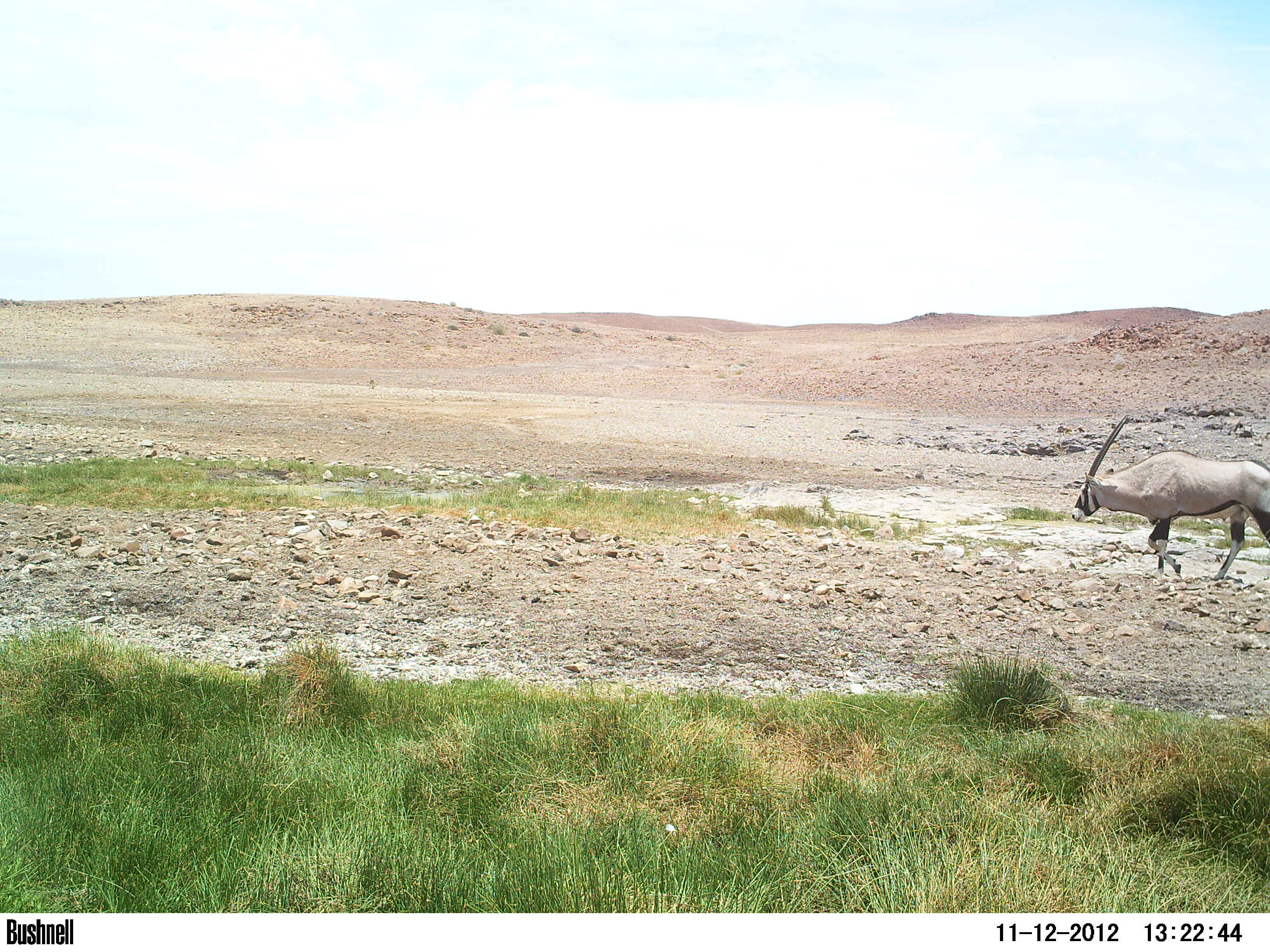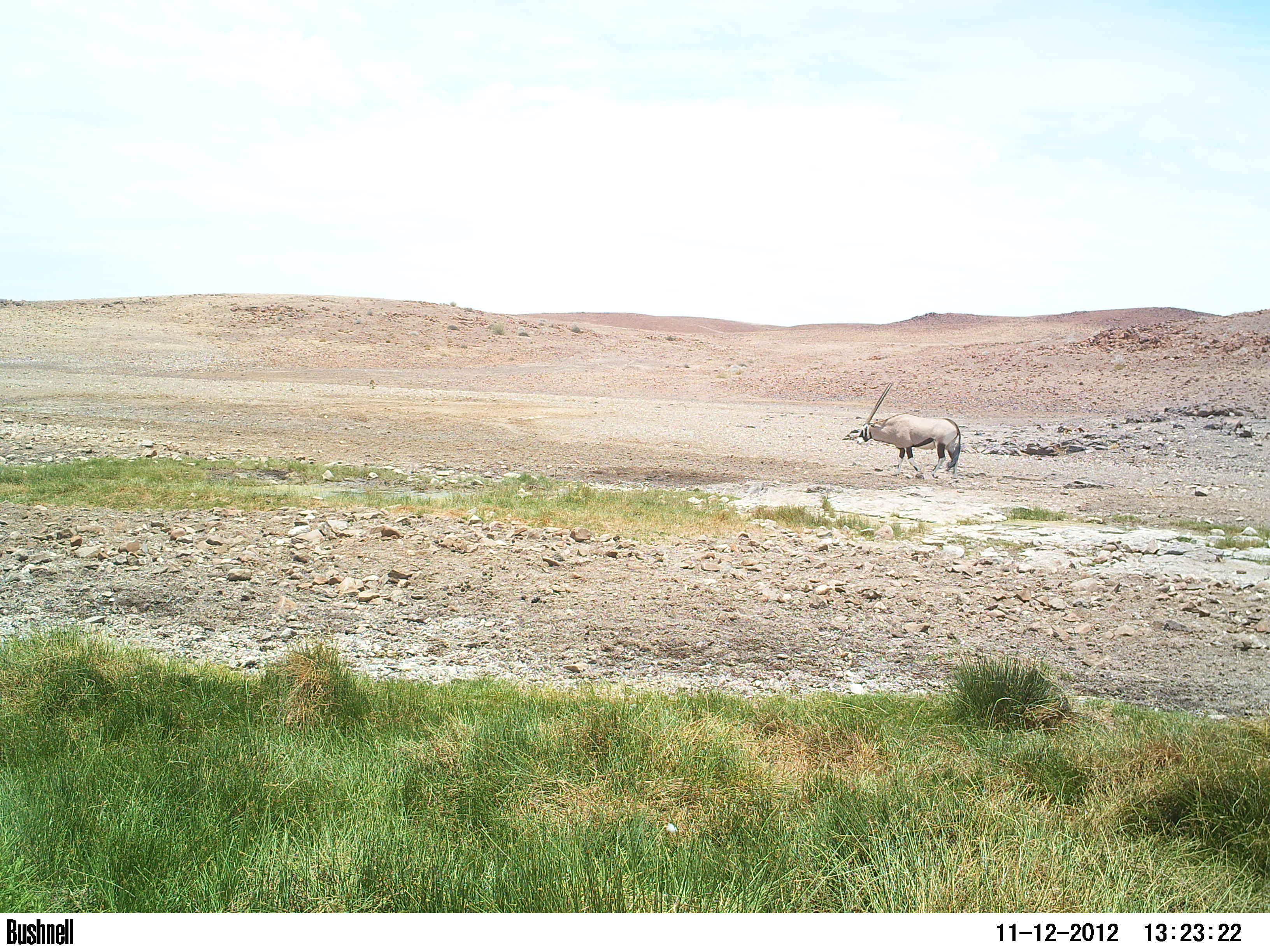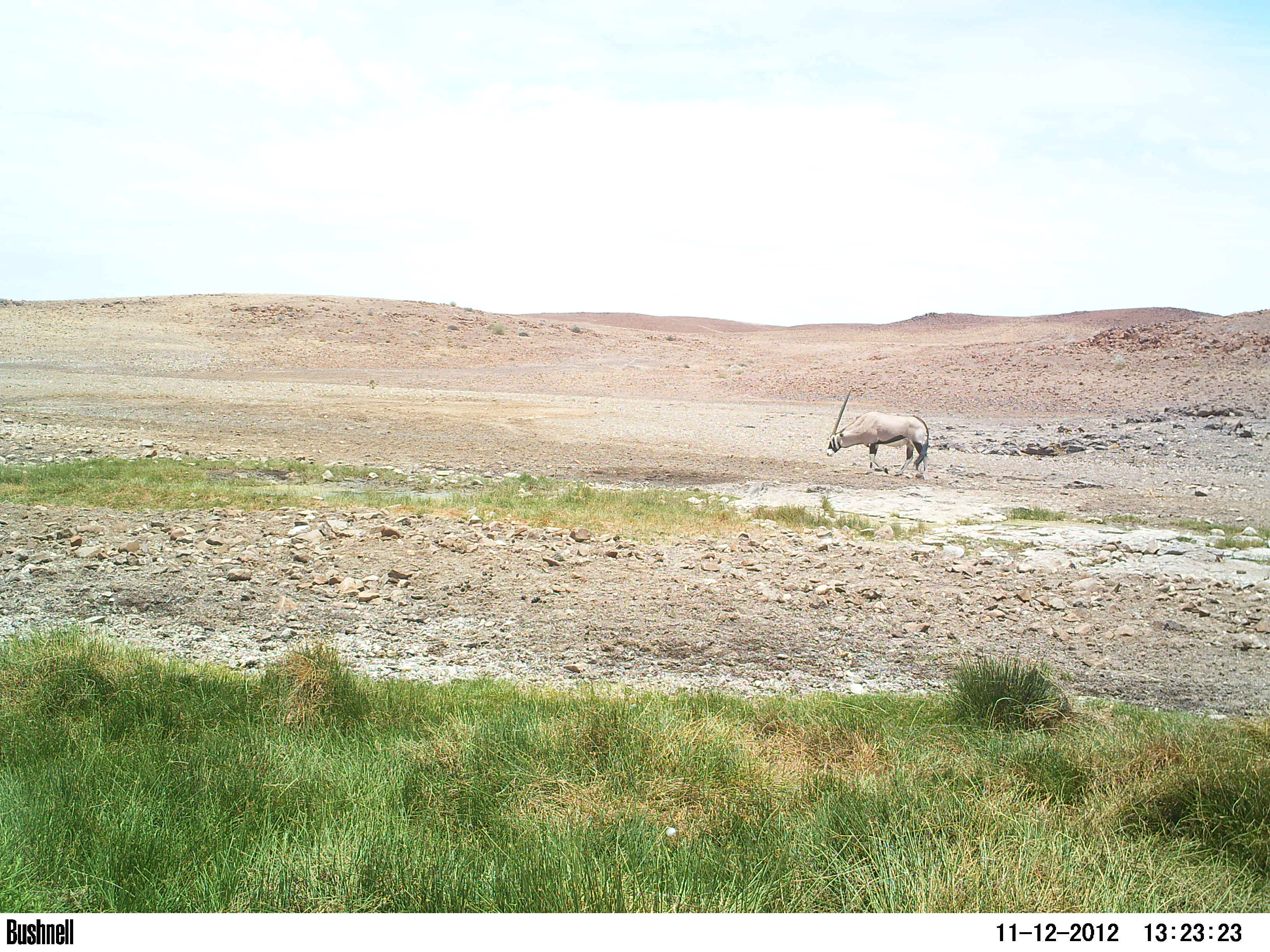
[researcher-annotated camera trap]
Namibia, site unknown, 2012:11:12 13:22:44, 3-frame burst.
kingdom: Animalia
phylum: Chordata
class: Mammalia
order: Artiodactyla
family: Bovidae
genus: Oryx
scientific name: Oryx gazella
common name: gemsbok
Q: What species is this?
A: Oryx gazella (gemsbok).